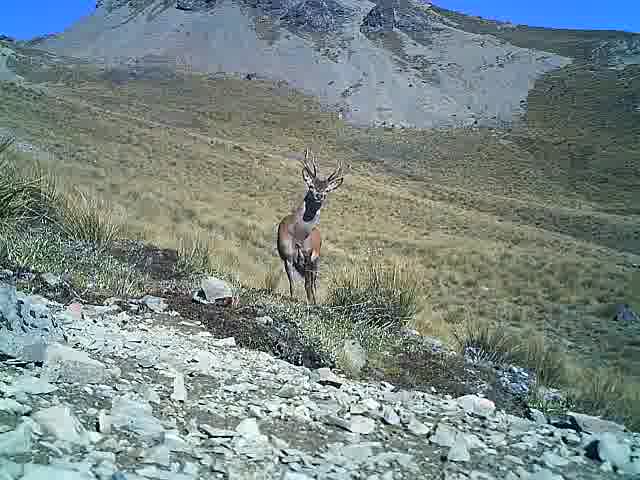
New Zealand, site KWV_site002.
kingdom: Animalia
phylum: Chordata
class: Mammalia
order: Artiodactyla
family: Cervidae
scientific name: Cervidae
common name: deer